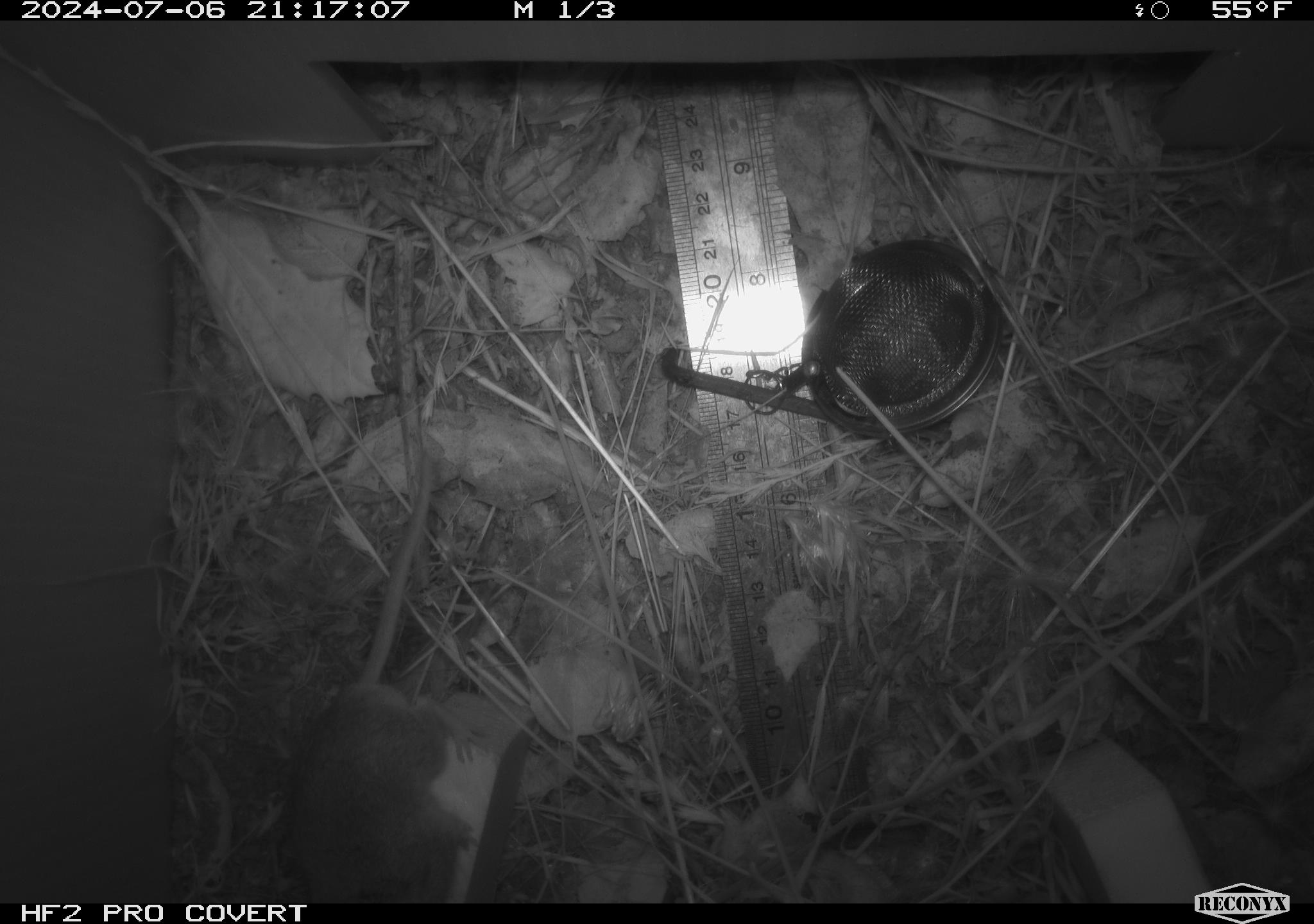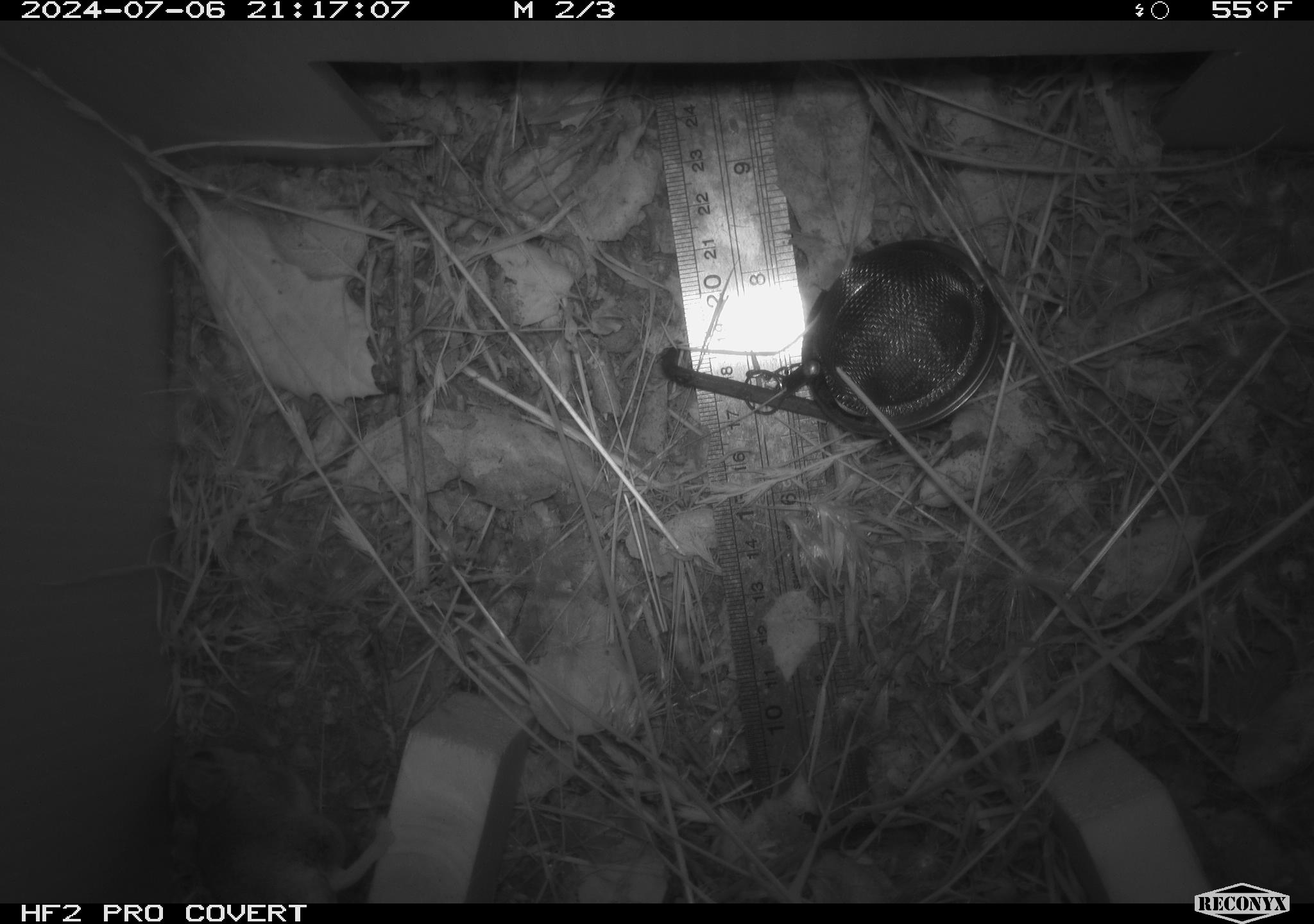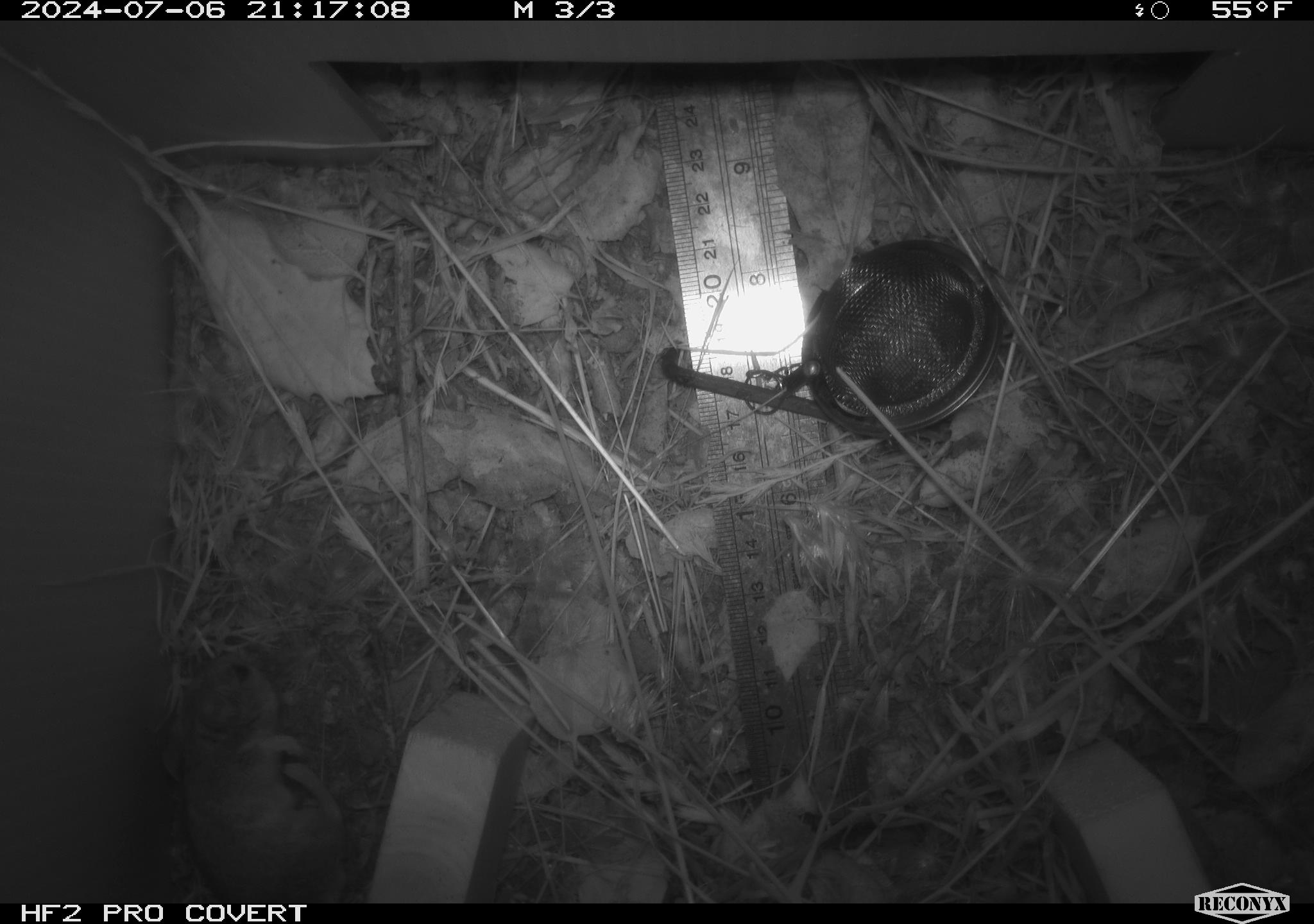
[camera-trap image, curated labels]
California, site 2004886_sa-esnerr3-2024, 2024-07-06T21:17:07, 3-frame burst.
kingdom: Animalia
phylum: Chordata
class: Mammalia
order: Rodentia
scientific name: Rodentia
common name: rodent